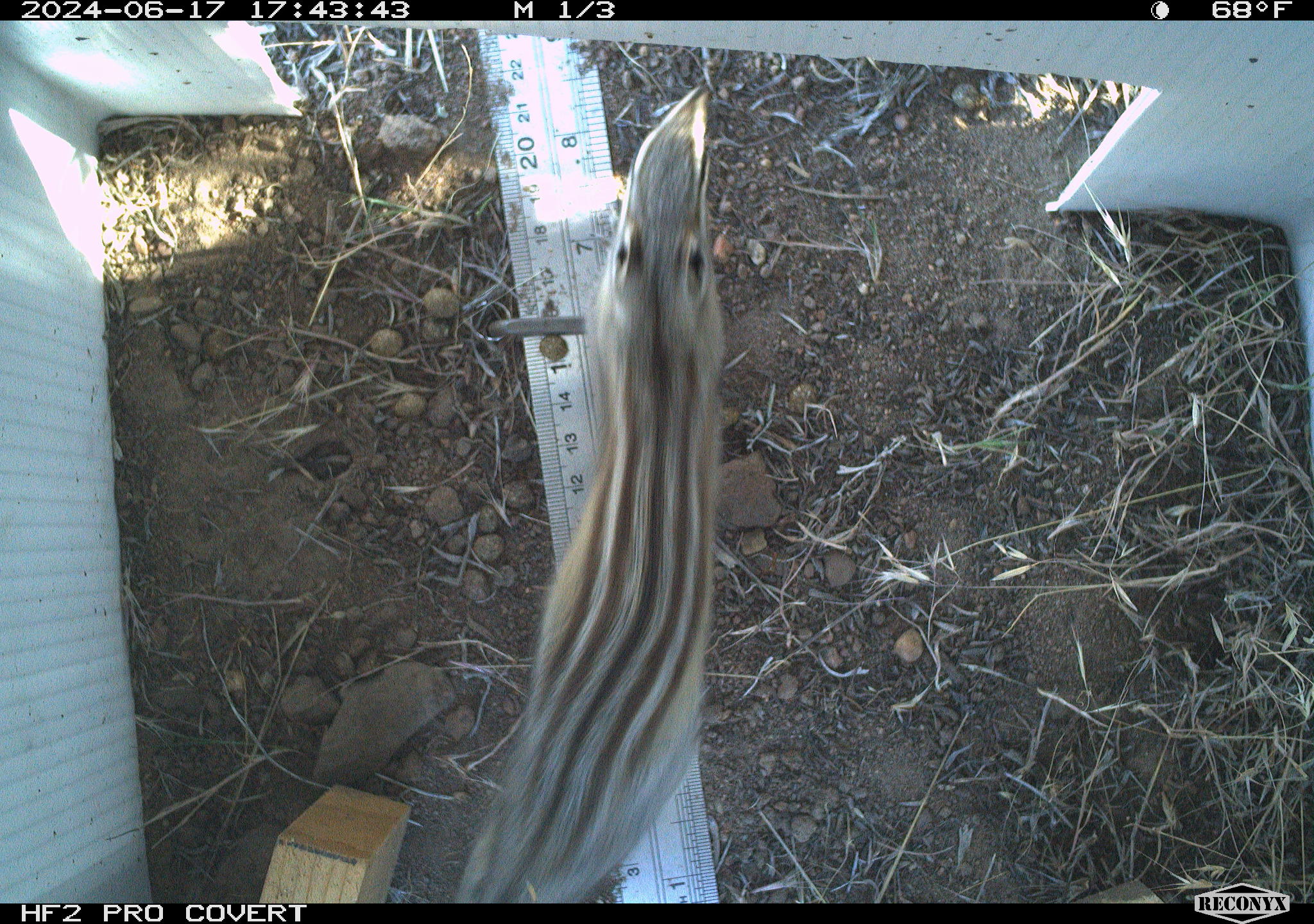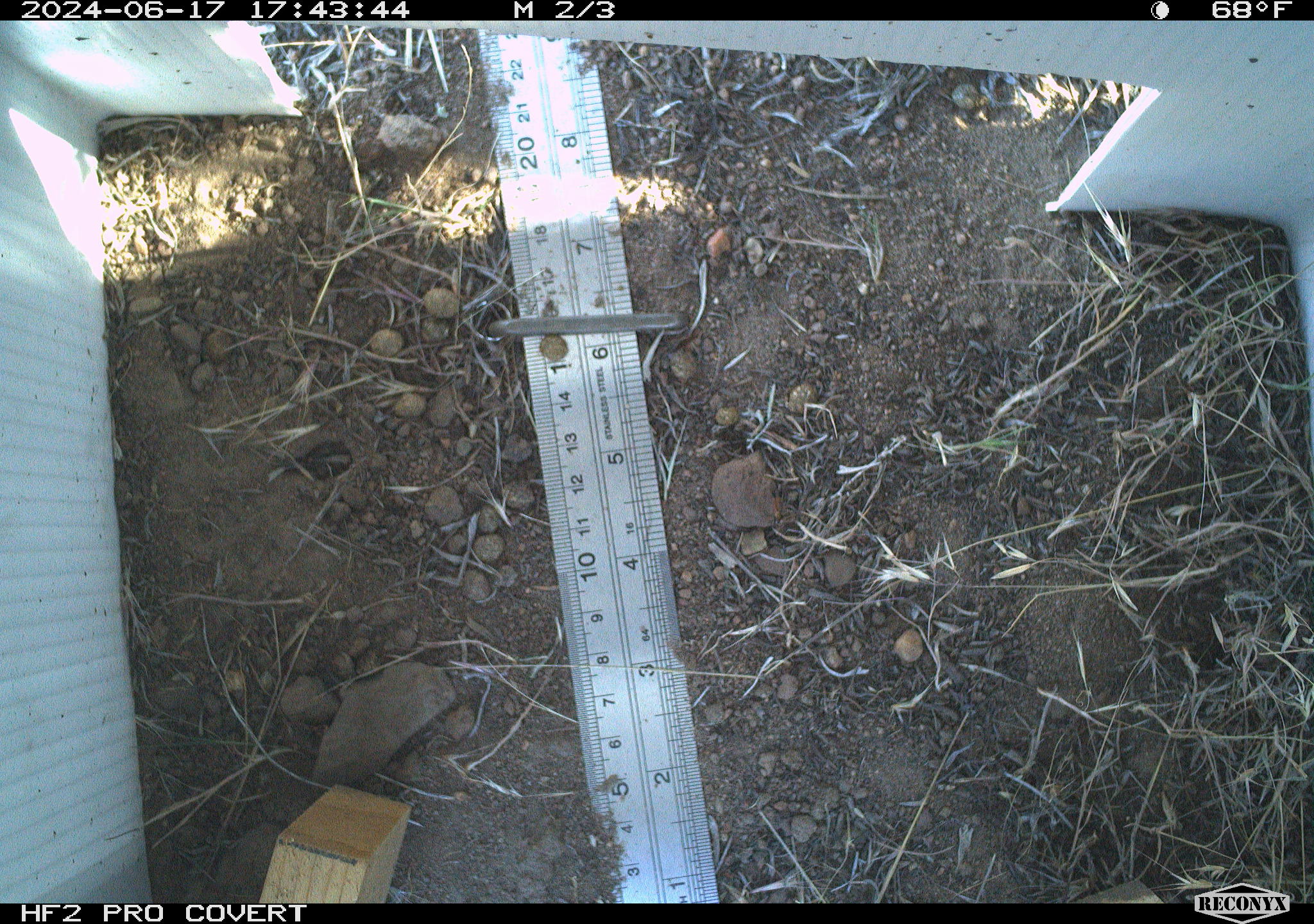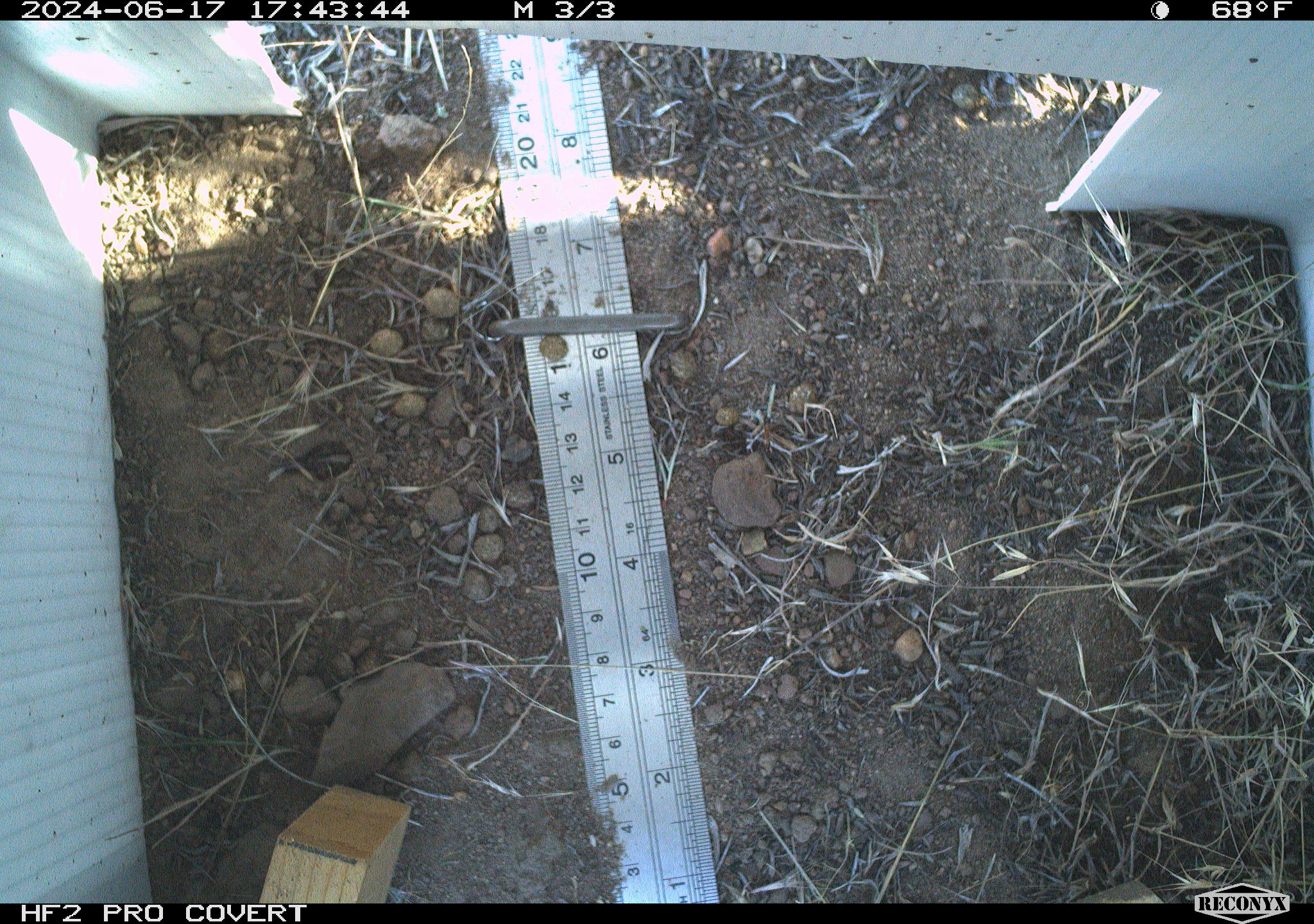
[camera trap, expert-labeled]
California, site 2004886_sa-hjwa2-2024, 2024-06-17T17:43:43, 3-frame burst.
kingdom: Animalia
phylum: Chordata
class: Mammalia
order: Rodentia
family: Sciuridae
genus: Neotamias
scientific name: Neotamias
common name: western chipmunks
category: neotamias species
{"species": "neotamias species (western chipmunks) (Neotamias)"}